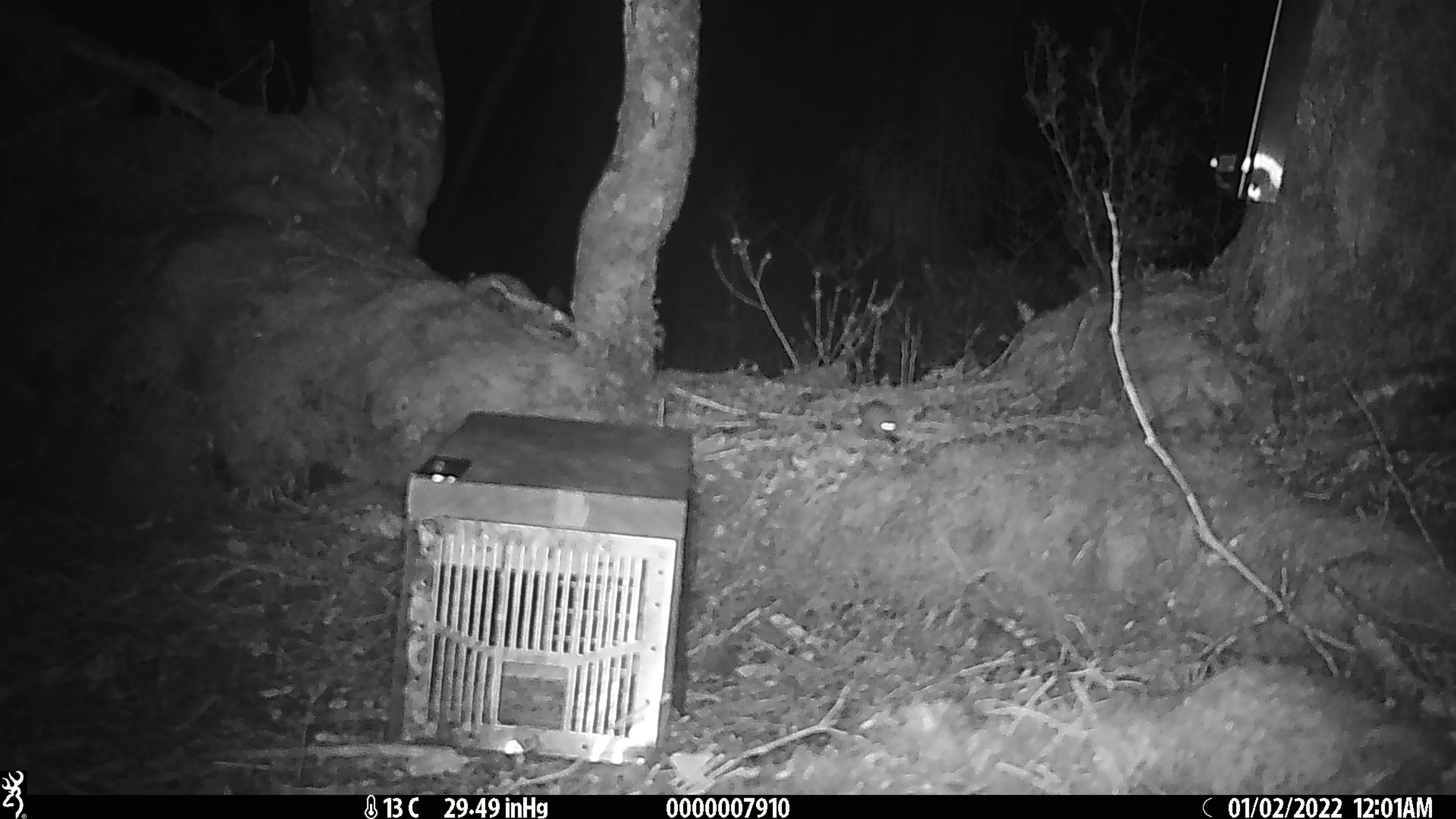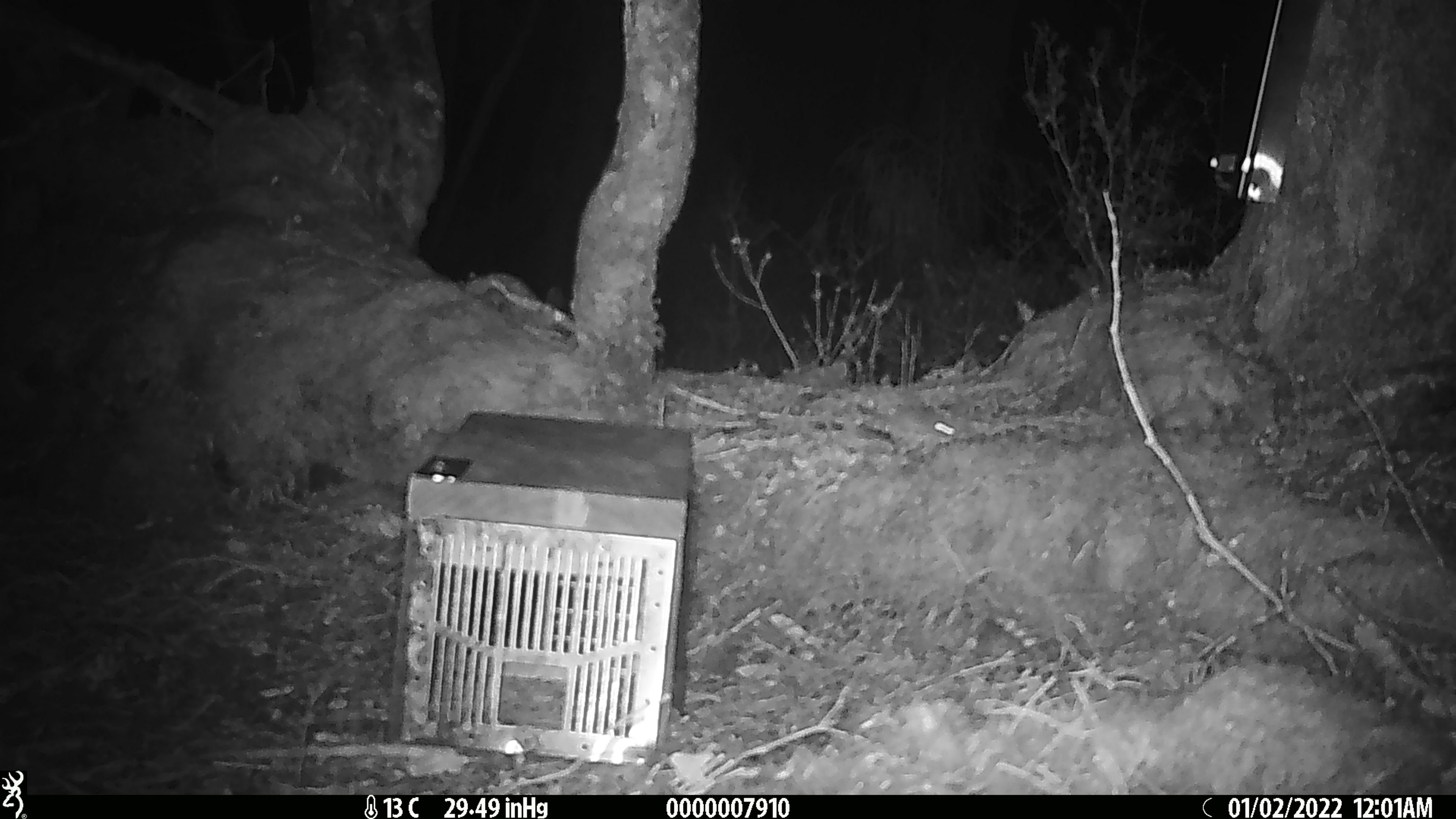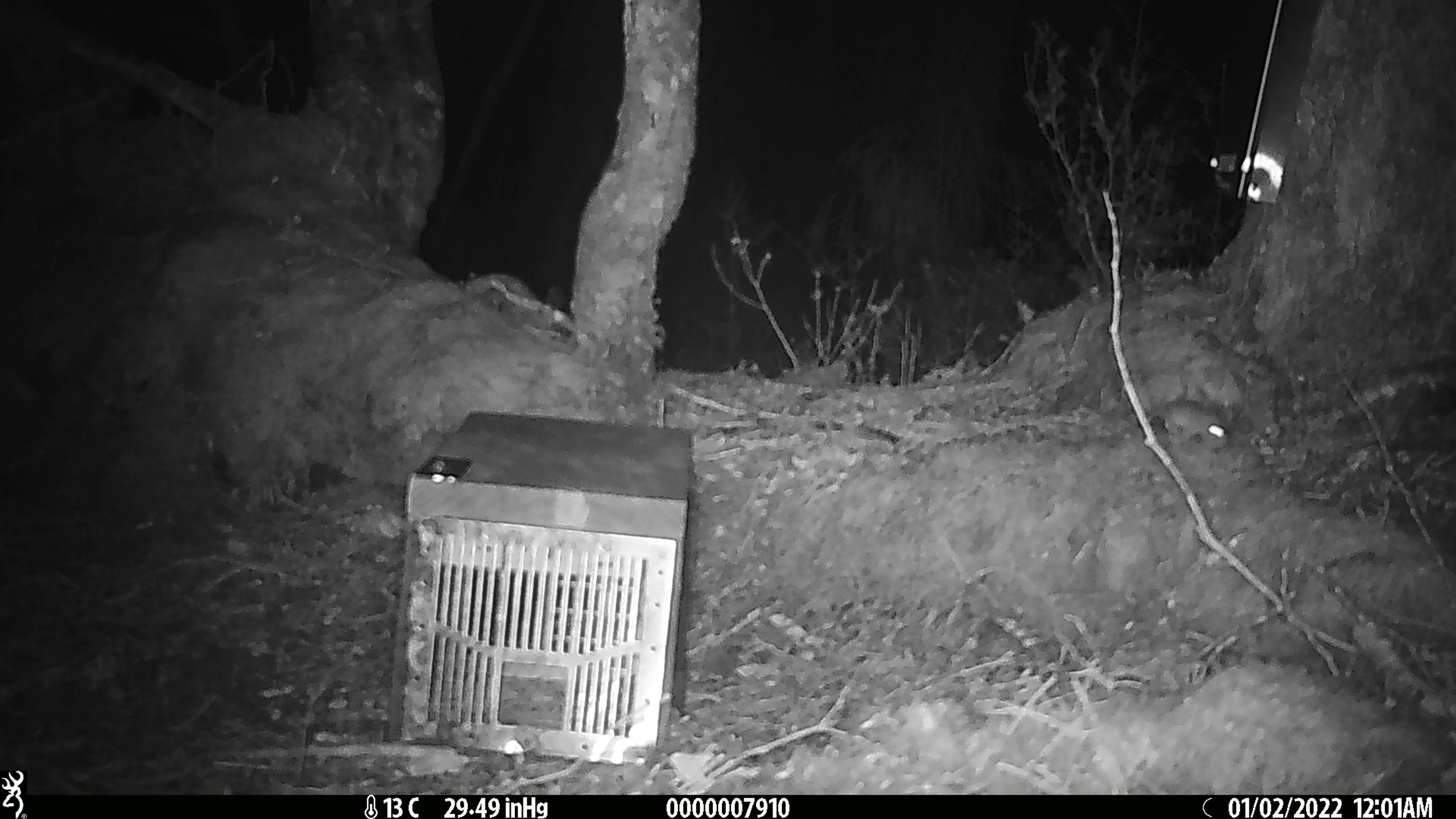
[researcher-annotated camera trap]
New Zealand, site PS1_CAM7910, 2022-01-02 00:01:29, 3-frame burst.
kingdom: Animalia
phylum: Chordata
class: Mammalia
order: Rodentia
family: Muridae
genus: Mus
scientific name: Mus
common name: mouse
Mouse (Mus).